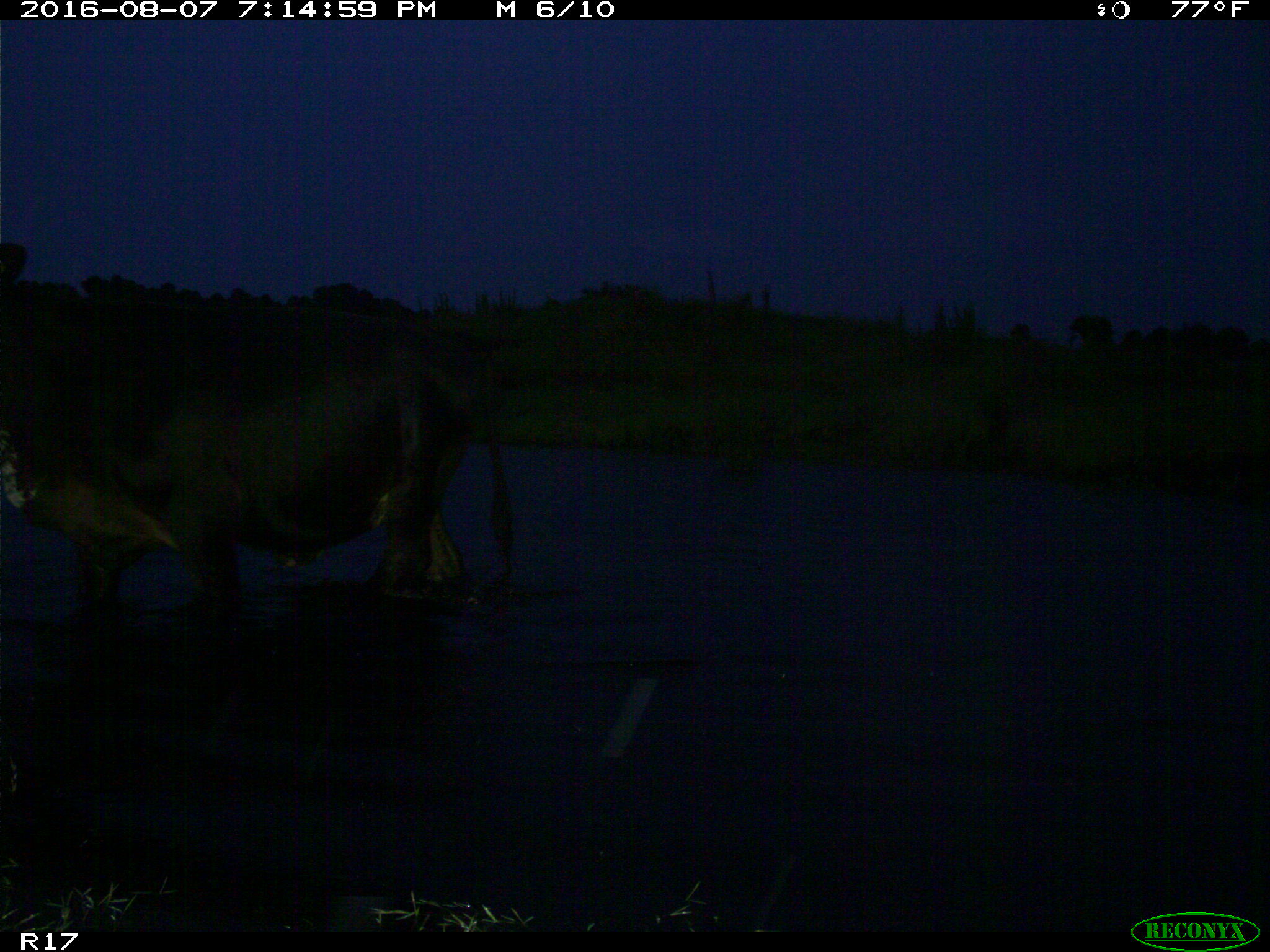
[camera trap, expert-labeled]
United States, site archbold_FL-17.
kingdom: Animalia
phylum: Chordata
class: Mammalia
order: Artiodactyla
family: Bovidae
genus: Bos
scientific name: Bos taurus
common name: domestic cow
Bos taurus (domestic cow).